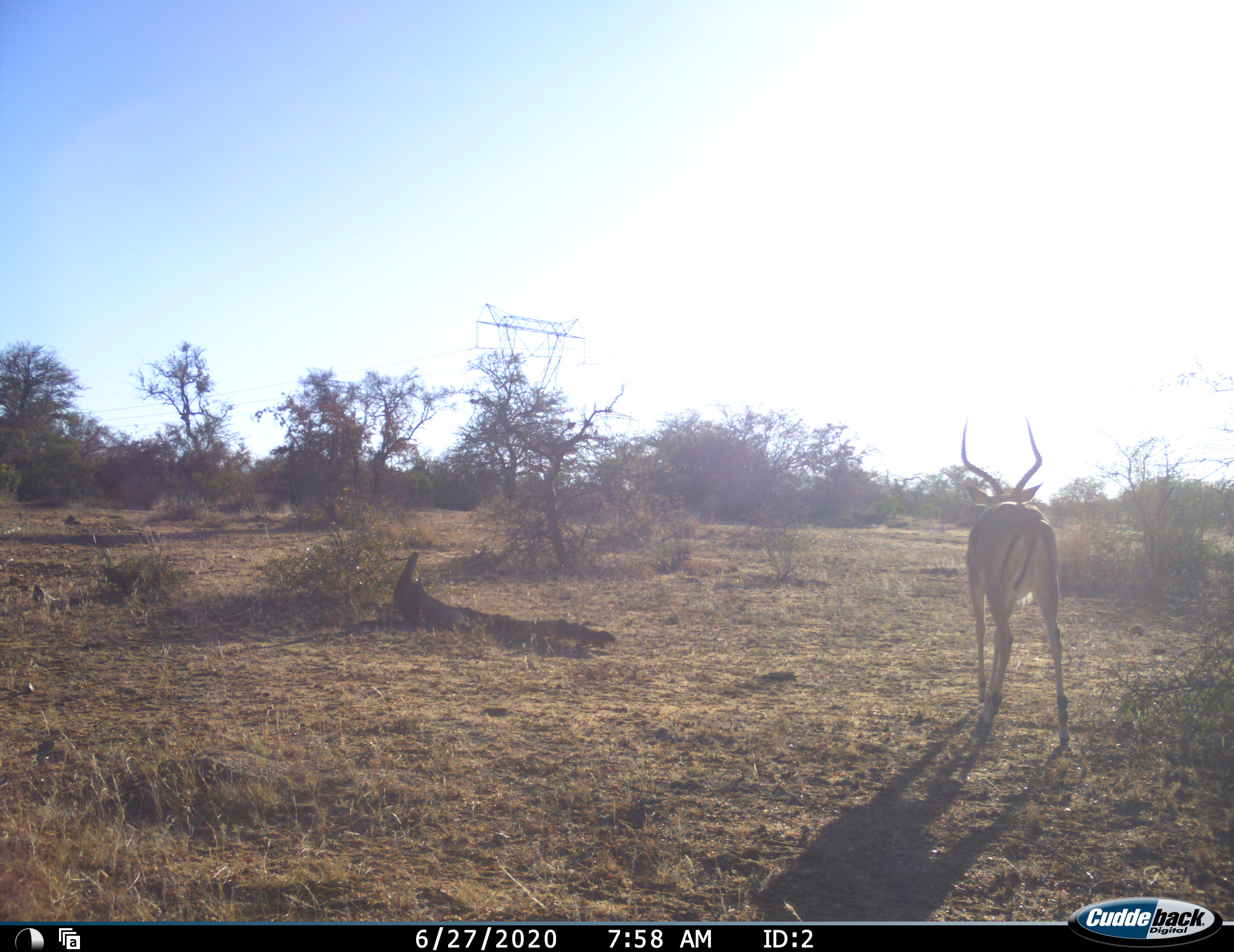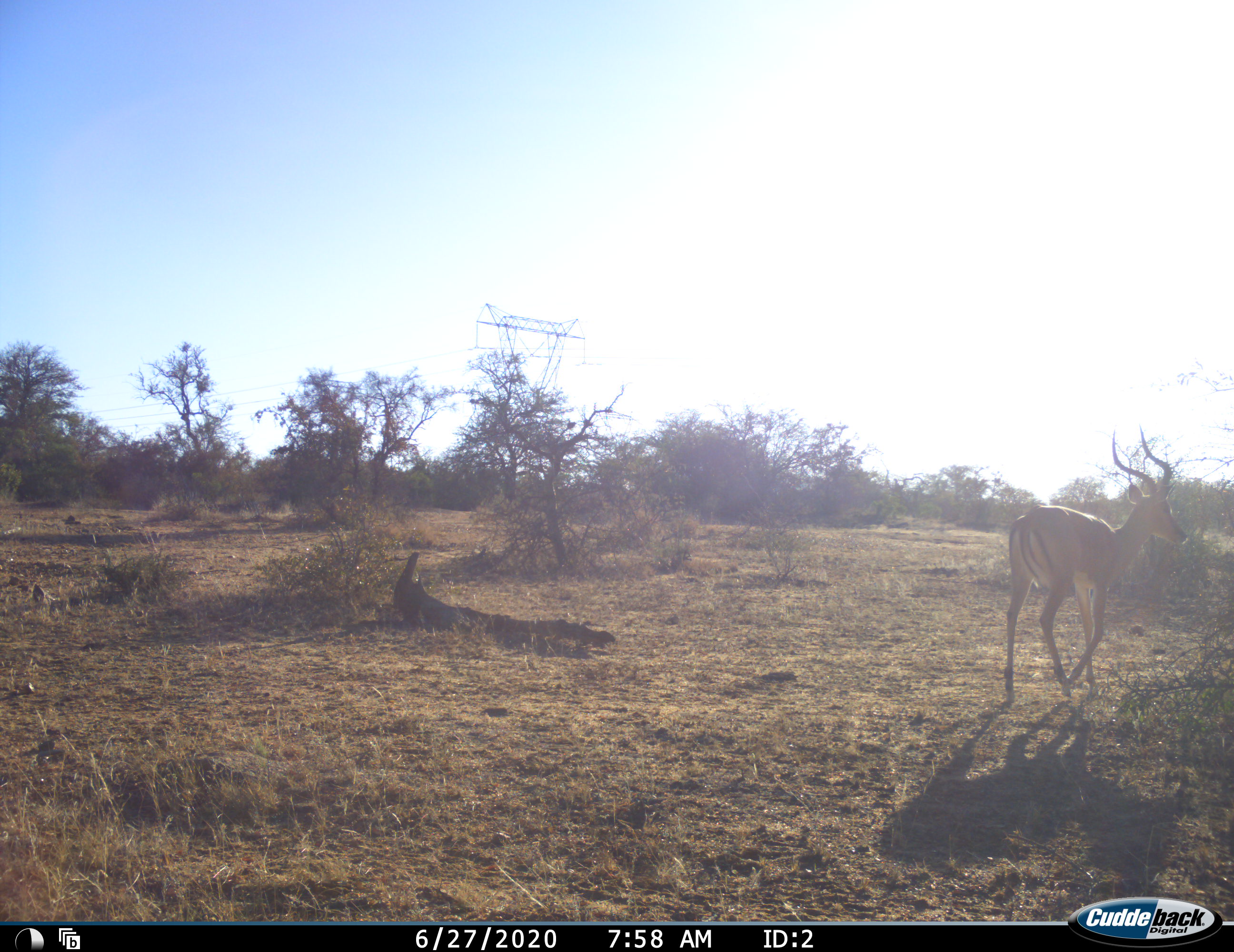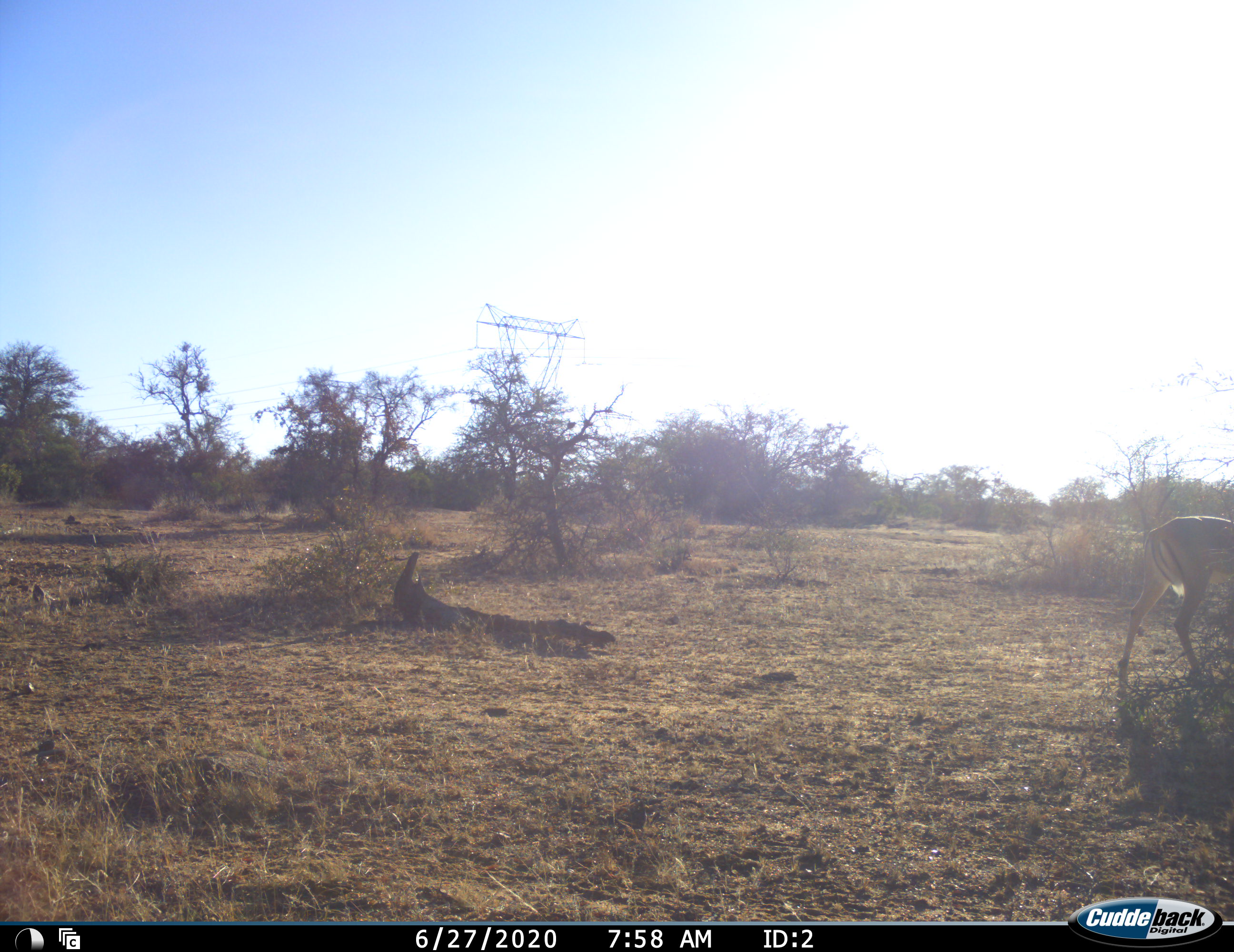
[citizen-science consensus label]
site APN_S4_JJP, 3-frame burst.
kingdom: Animalia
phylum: Chordata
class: Mammalia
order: Artiodactyla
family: Bovidae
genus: Aepyceros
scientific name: Aepyceros melampus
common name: impala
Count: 1.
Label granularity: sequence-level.